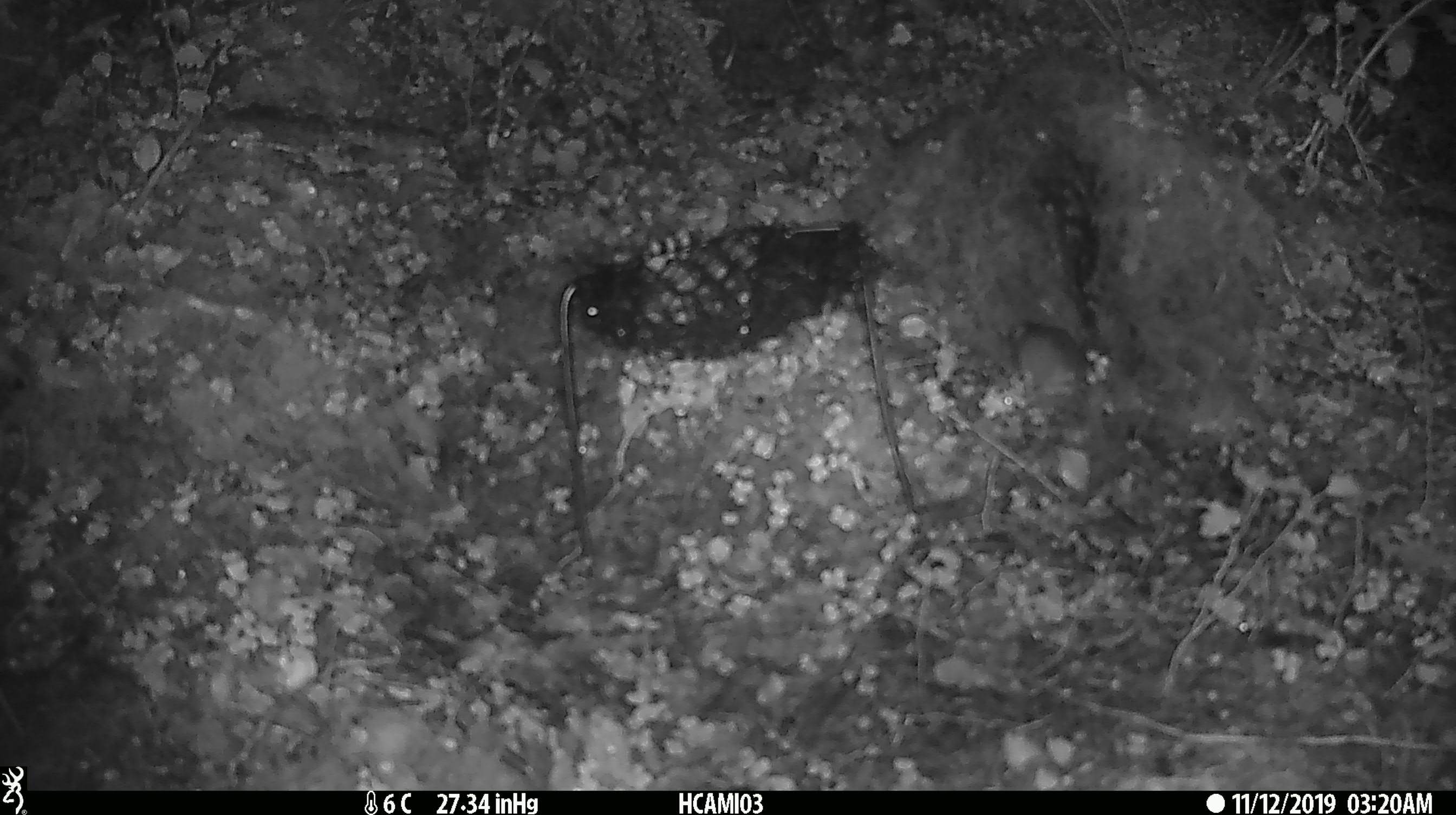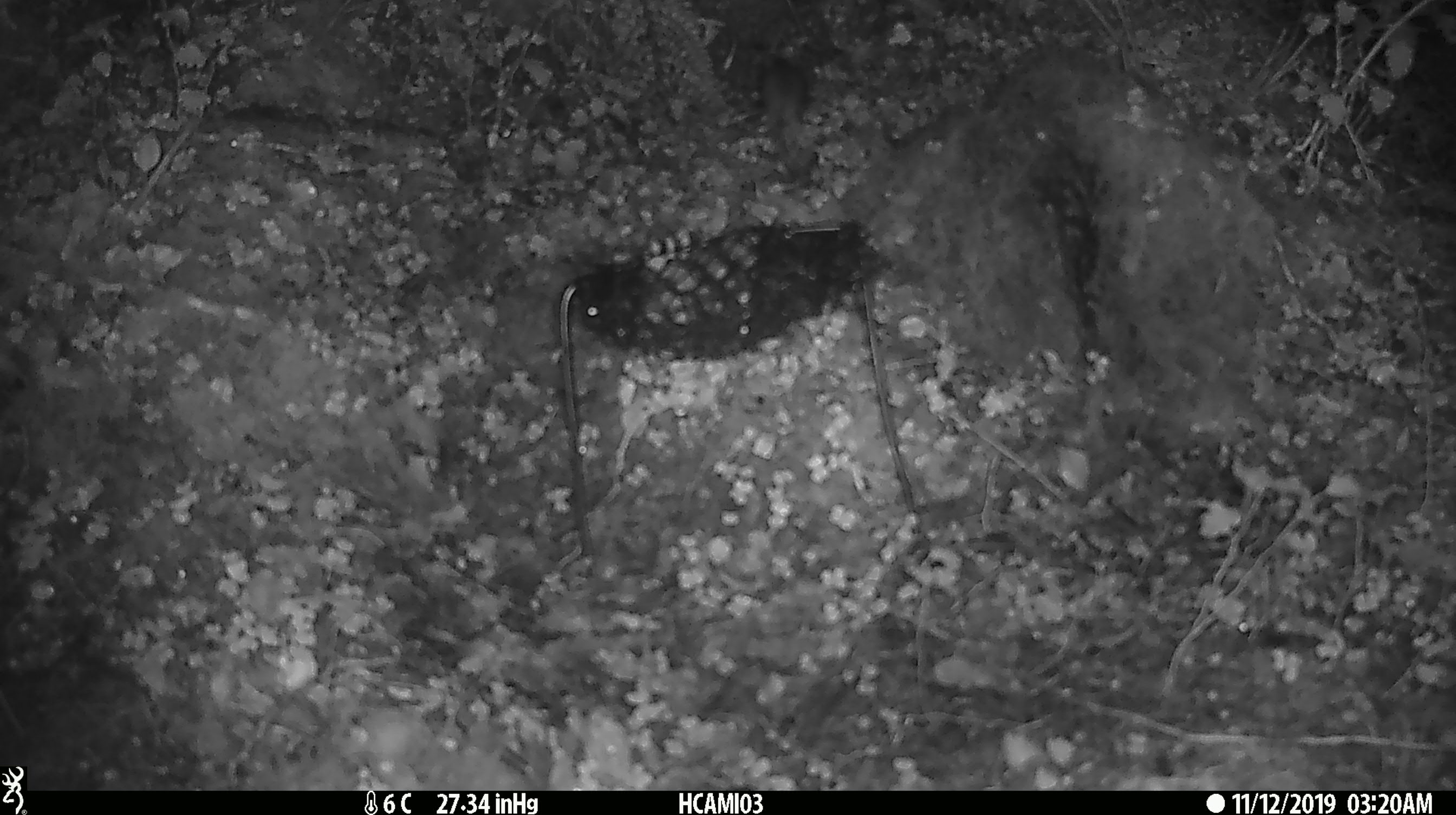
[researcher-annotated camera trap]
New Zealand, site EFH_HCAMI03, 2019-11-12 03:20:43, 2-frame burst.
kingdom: Animalia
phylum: Chordata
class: Mammalia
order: Rodentia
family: Muridae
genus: Mus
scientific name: Mus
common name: mouse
Mouse (Mus).